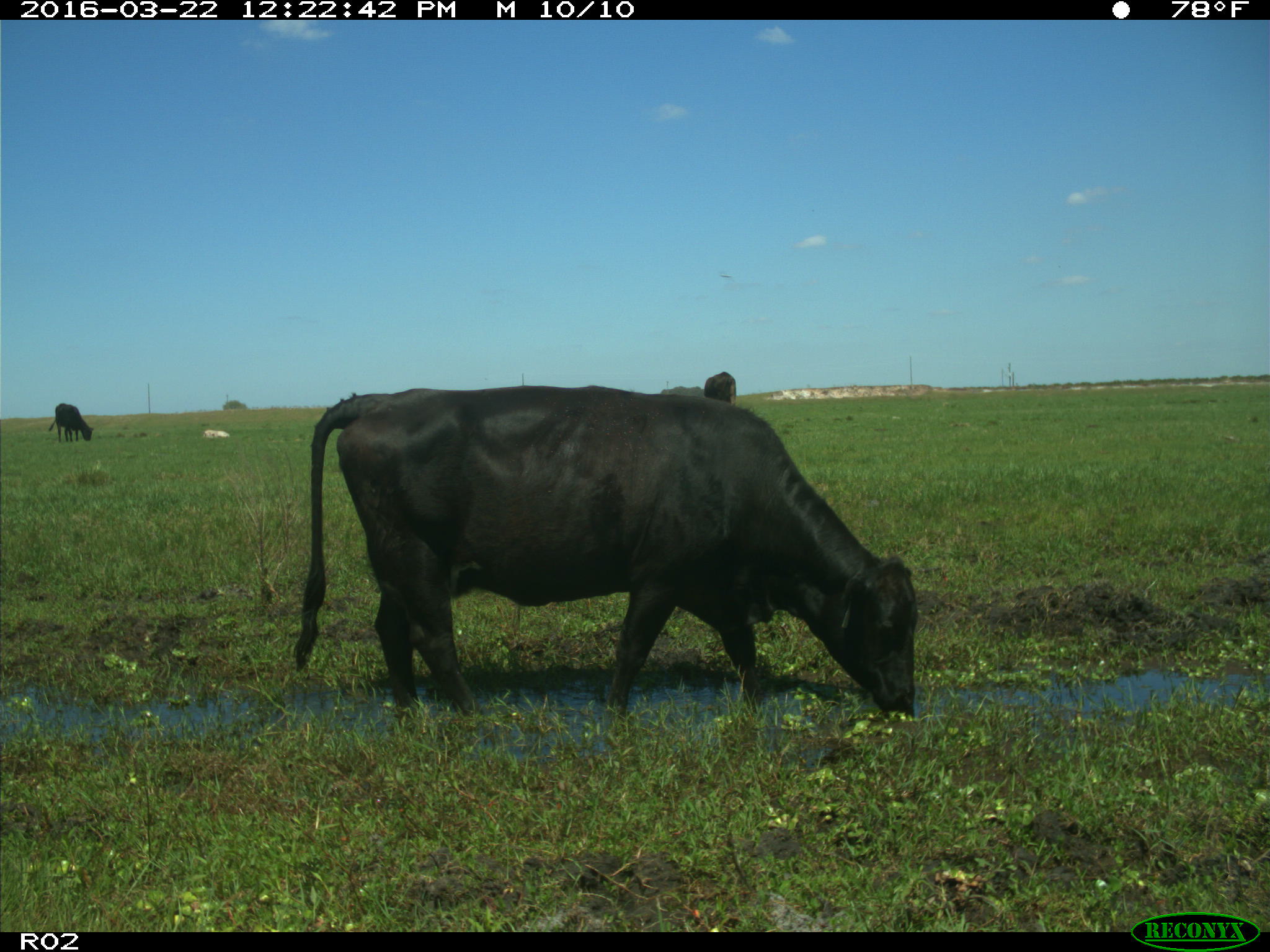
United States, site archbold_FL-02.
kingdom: Animalia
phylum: Chordata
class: Mammalia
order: Artiodactyla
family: Bovidae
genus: Bos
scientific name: Bos taurus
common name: domestic cow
Bos taurus (domestic cow).